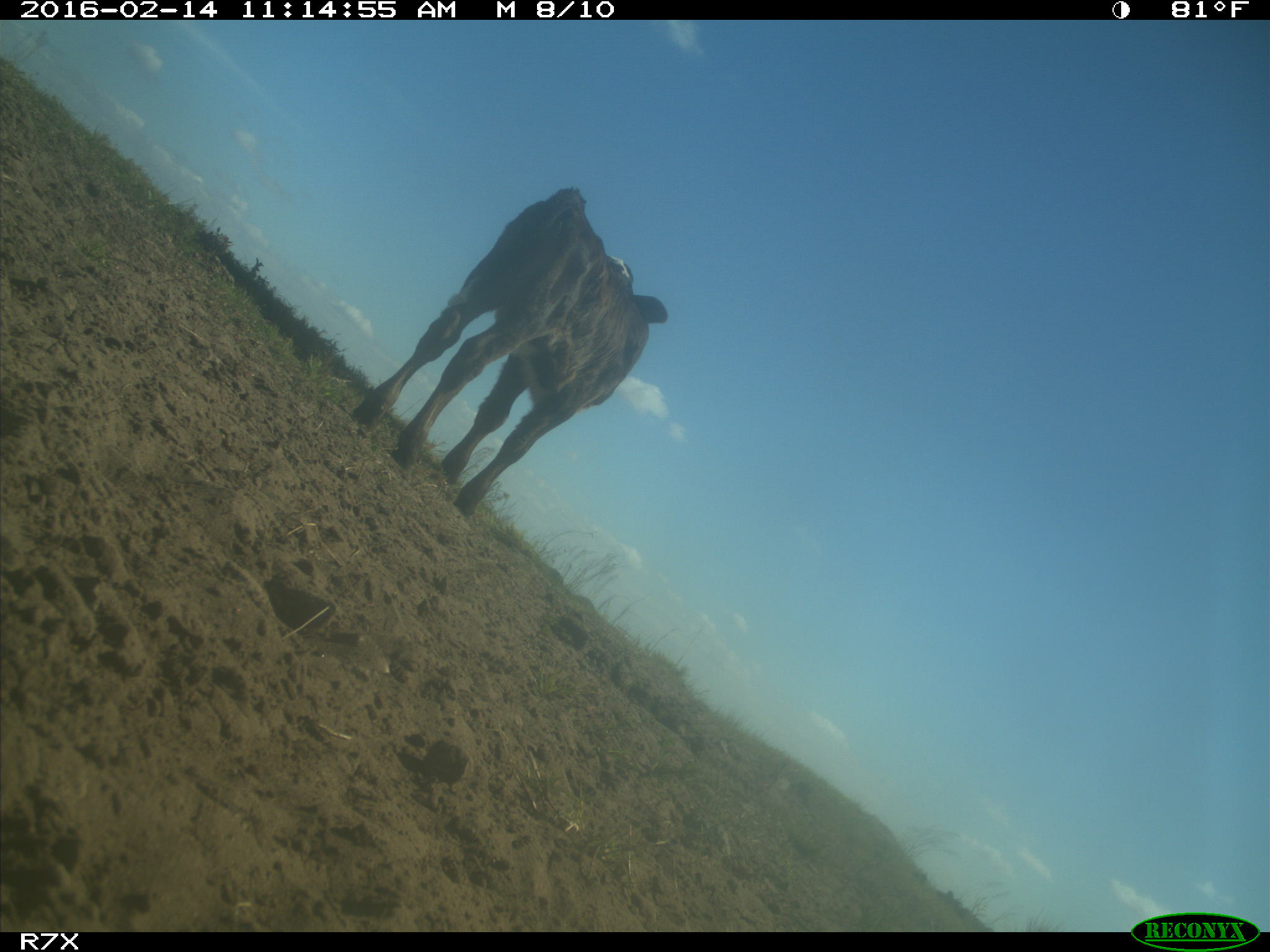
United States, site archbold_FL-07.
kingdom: Animalia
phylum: Chordata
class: Mammalia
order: Artiodactyla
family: Bovidae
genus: Bos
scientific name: Bos taurus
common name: domestic cow